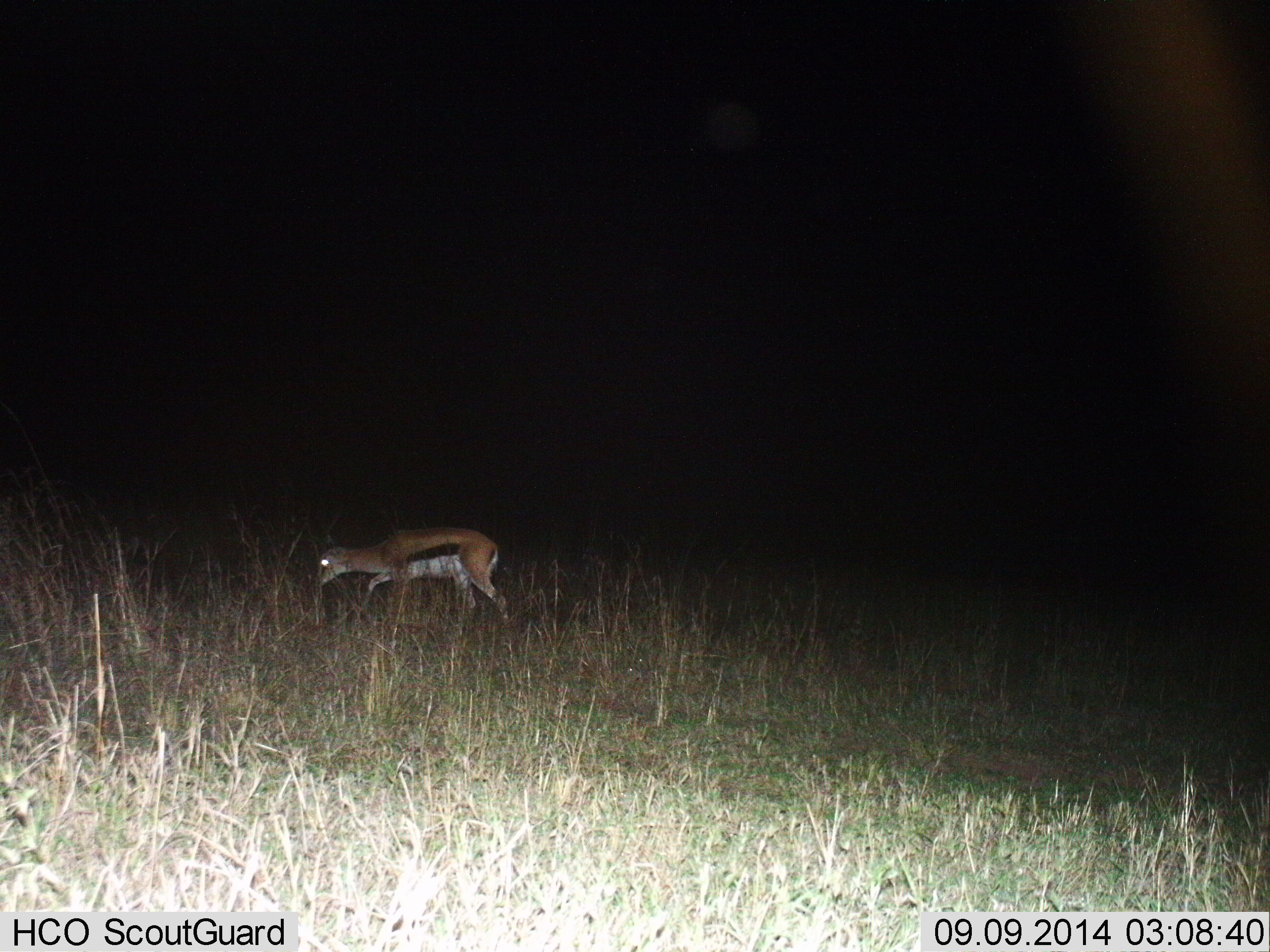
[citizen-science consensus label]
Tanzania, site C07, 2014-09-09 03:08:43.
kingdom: Animalia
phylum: Chordata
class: Mammalia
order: Artiodactyla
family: Bovidae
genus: Eudorcas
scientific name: Eudorcas thomsonii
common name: thomson's gazelle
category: gazellethomsons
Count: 1.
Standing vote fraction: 20%.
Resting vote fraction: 0%.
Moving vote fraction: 60%.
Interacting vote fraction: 0%.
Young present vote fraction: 0%.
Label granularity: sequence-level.